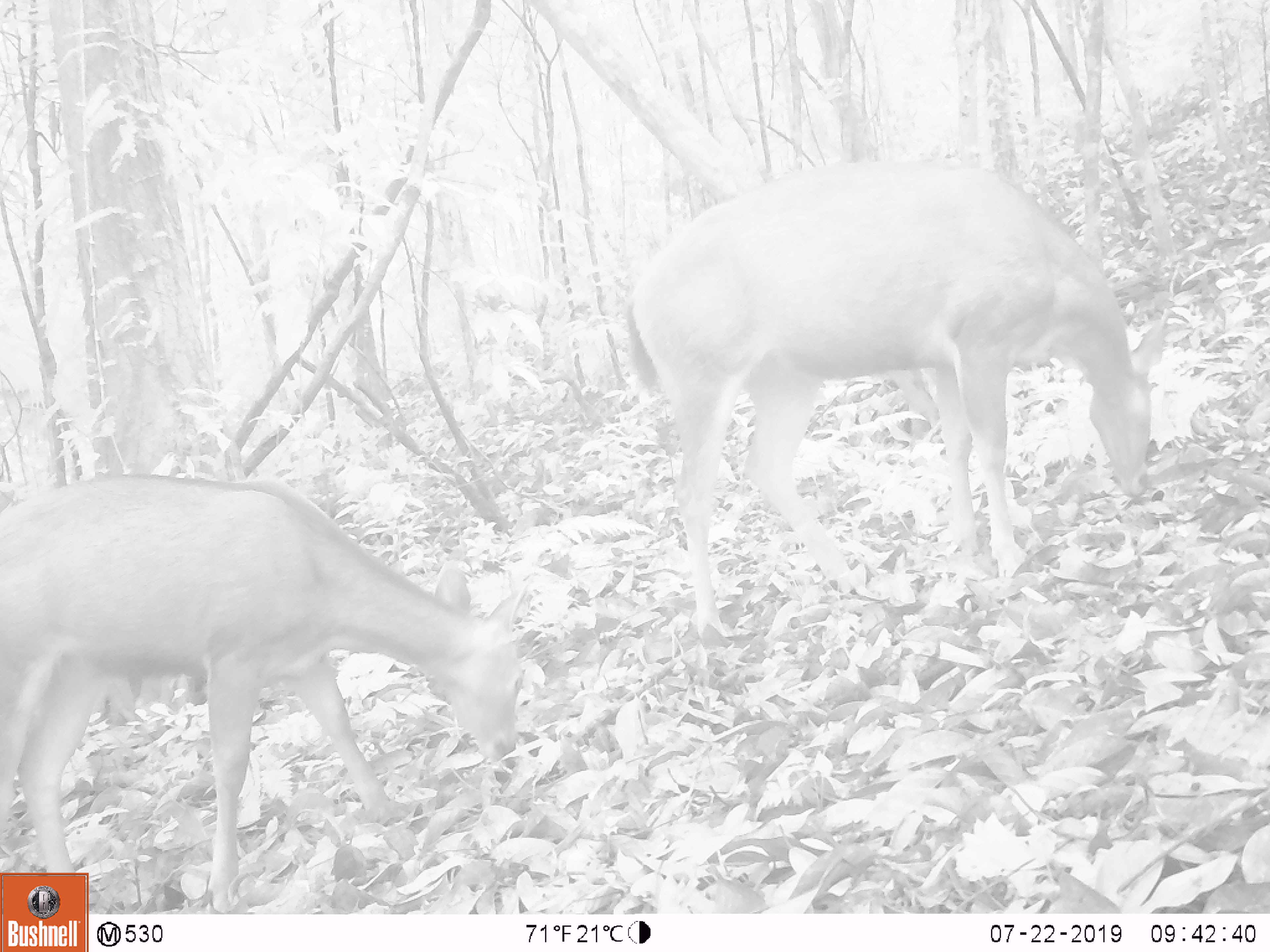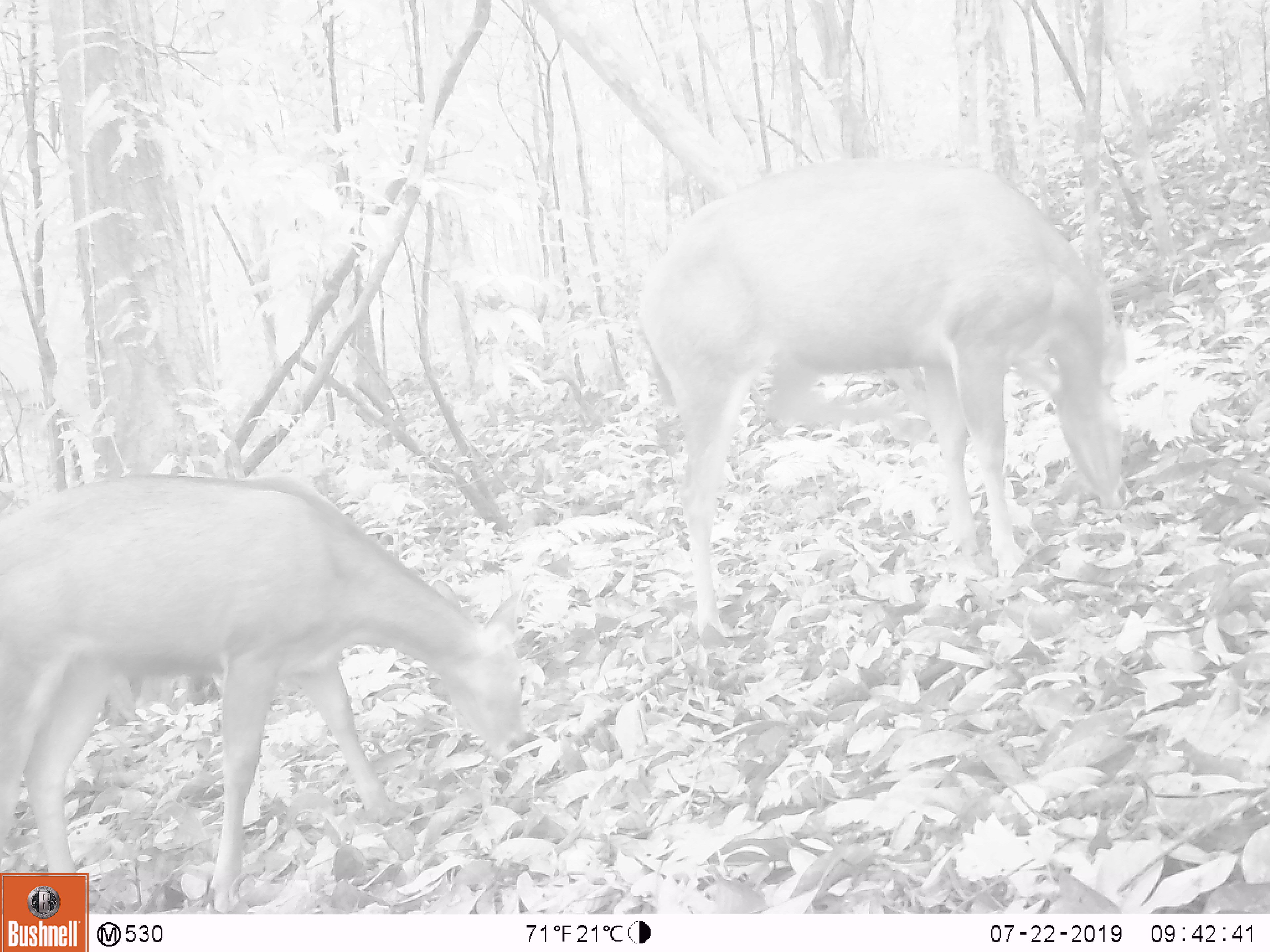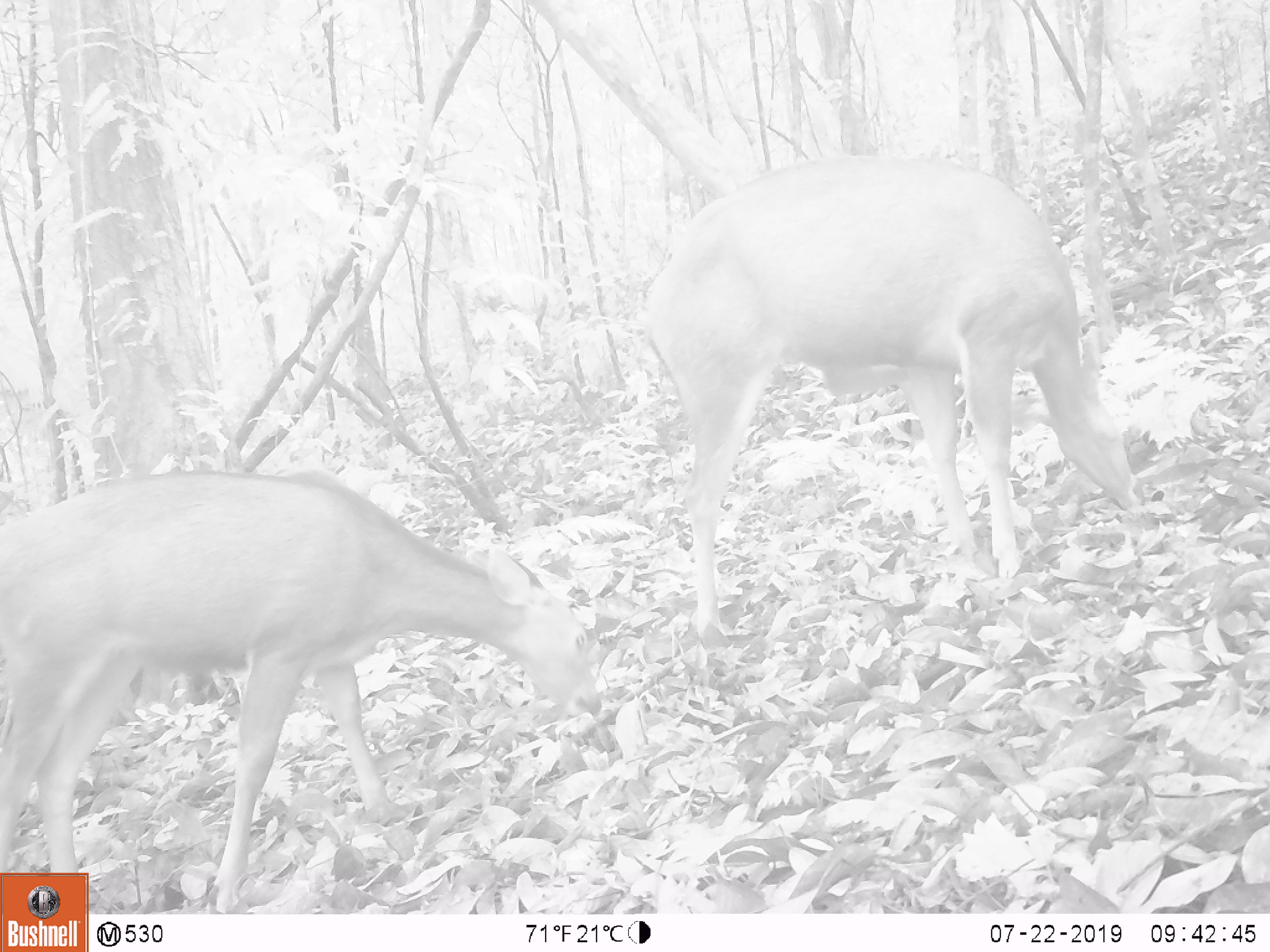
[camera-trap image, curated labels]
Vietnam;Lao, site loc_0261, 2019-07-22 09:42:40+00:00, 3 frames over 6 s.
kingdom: Animalia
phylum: Chordata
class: Mammalia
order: Artiodactyla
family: Cervidae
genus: Rusa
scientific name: Rusa unicolor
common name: sambar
Sambar (Rusa unicolor). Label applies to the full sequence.